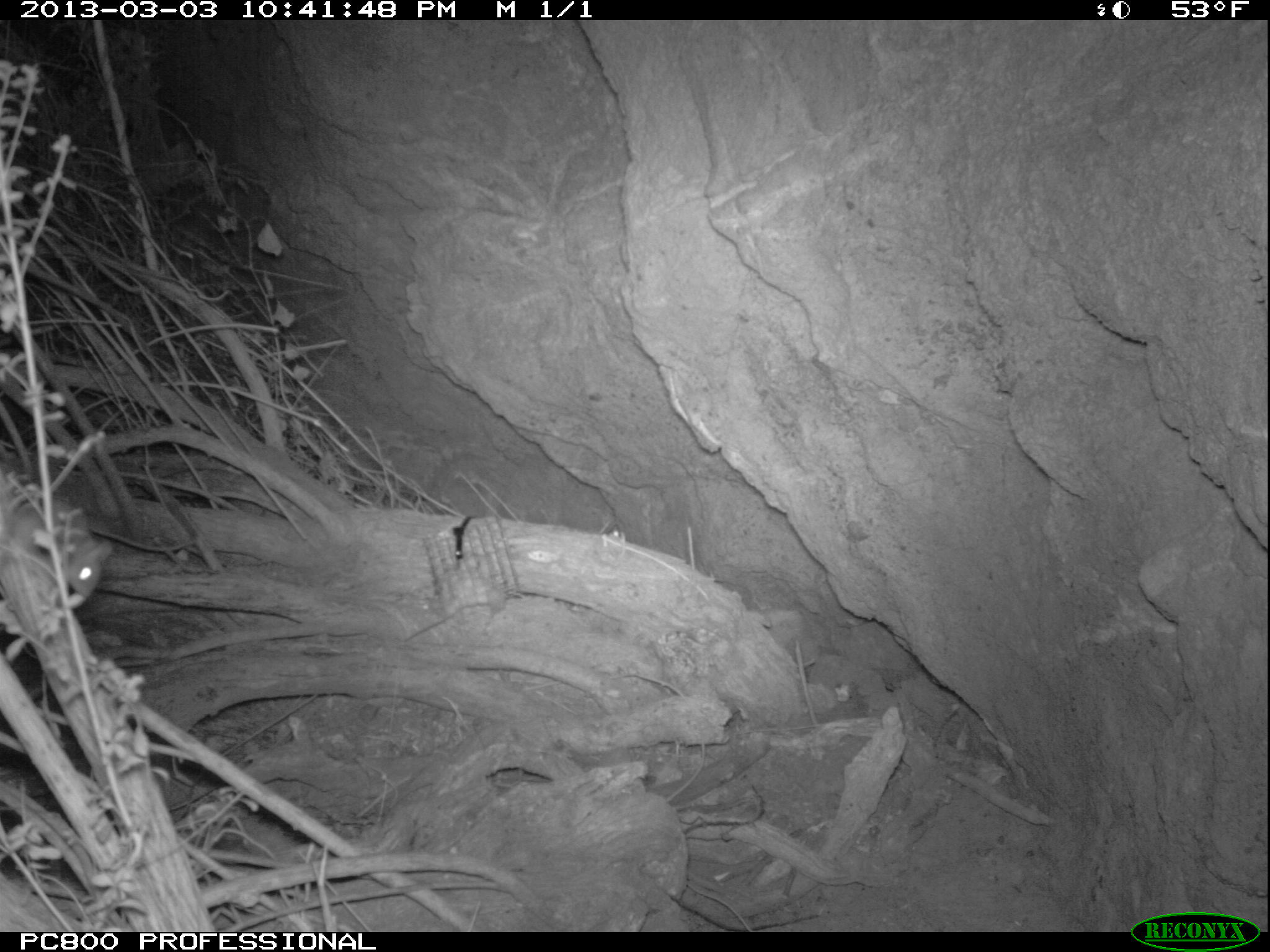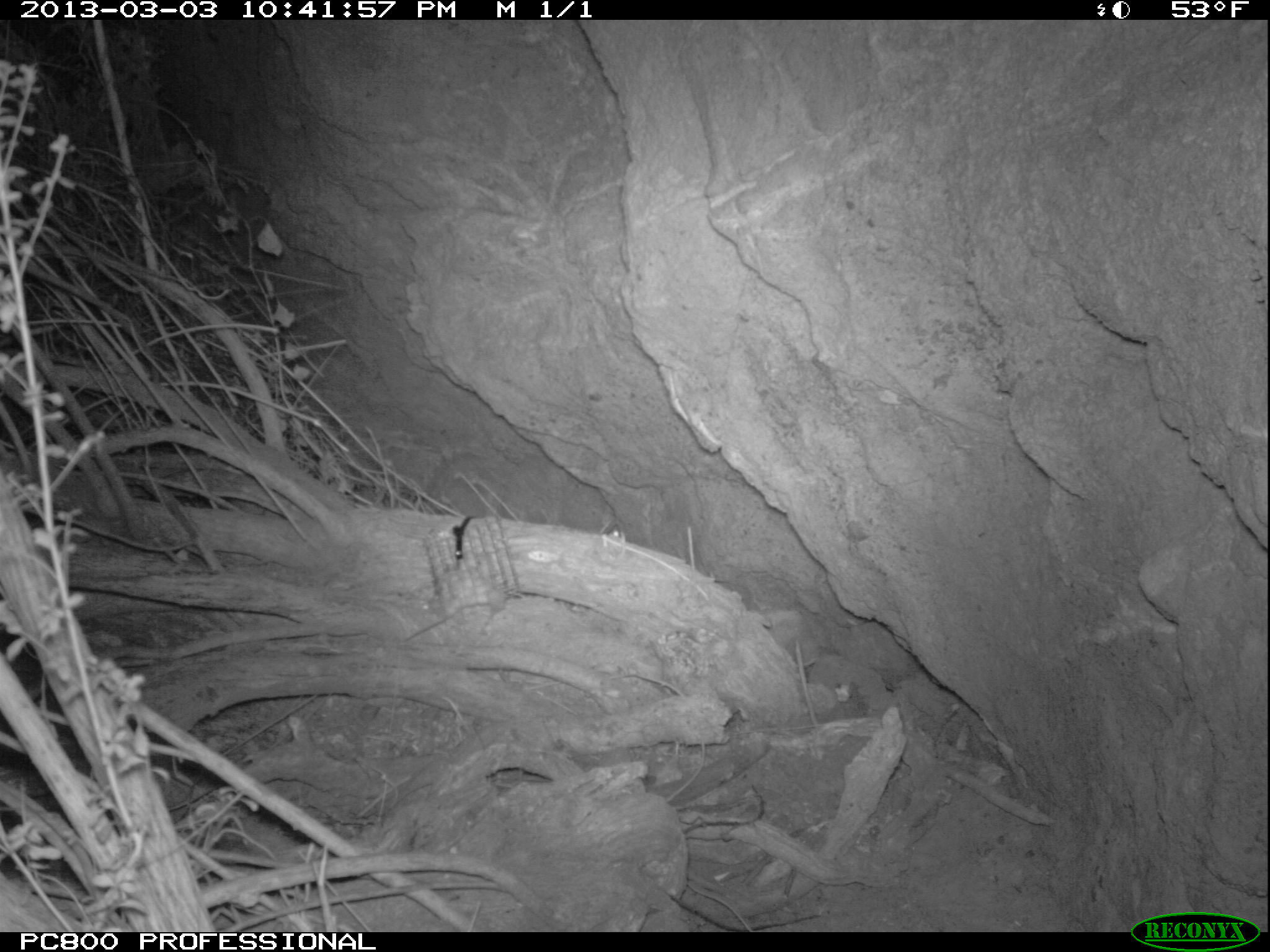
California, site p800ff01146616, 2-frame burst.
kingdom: Animalia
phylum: Chordata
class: Mammalia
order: Rodentia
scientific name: Rodentia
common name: rodent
Rodent (Rodentia).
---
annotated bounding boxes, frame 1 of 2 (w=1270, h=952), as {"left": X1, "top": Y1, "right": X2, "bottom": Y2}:
rodent: {"left": 7, "top": 480, "right": 113, "bottom": 600}